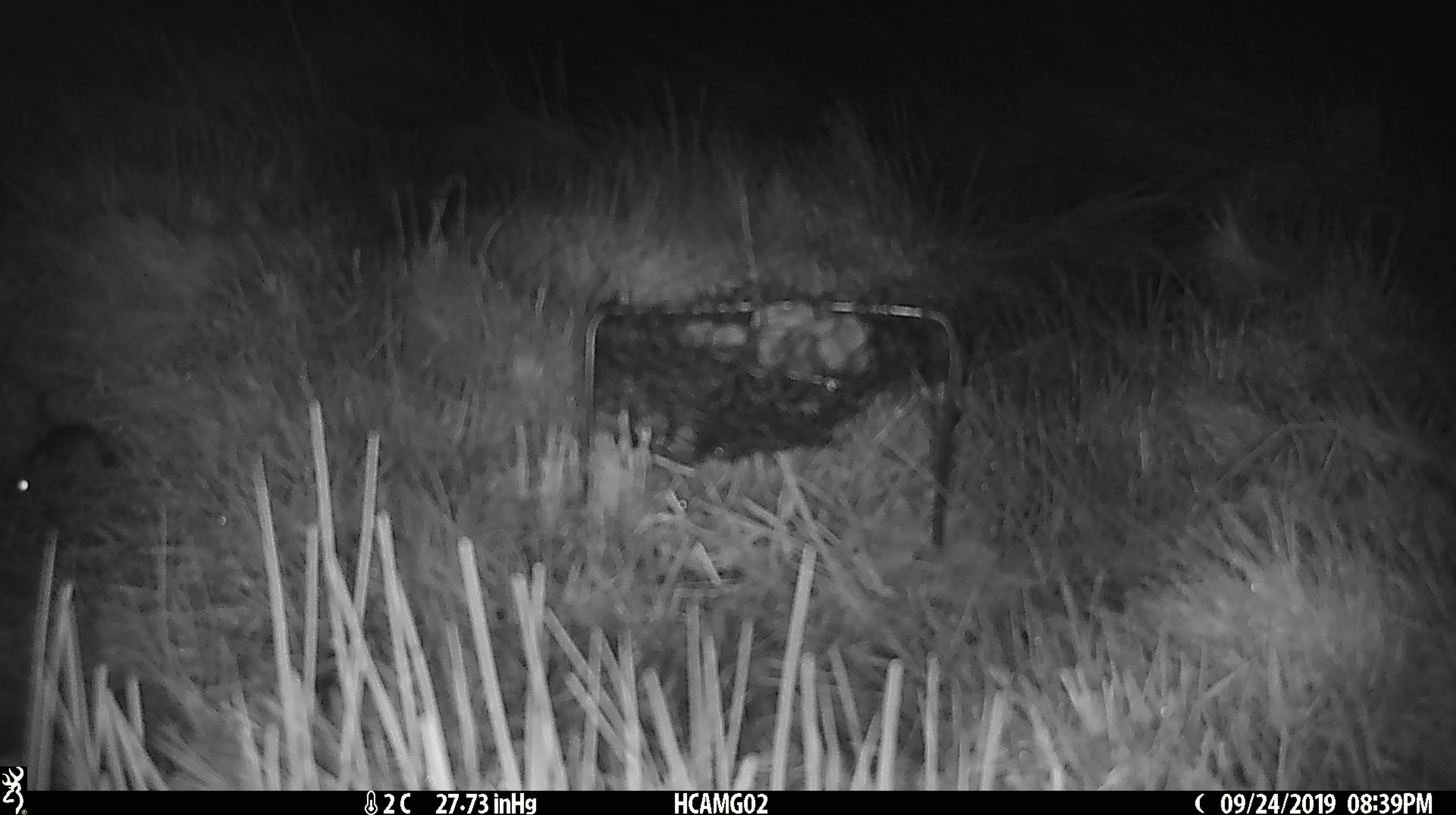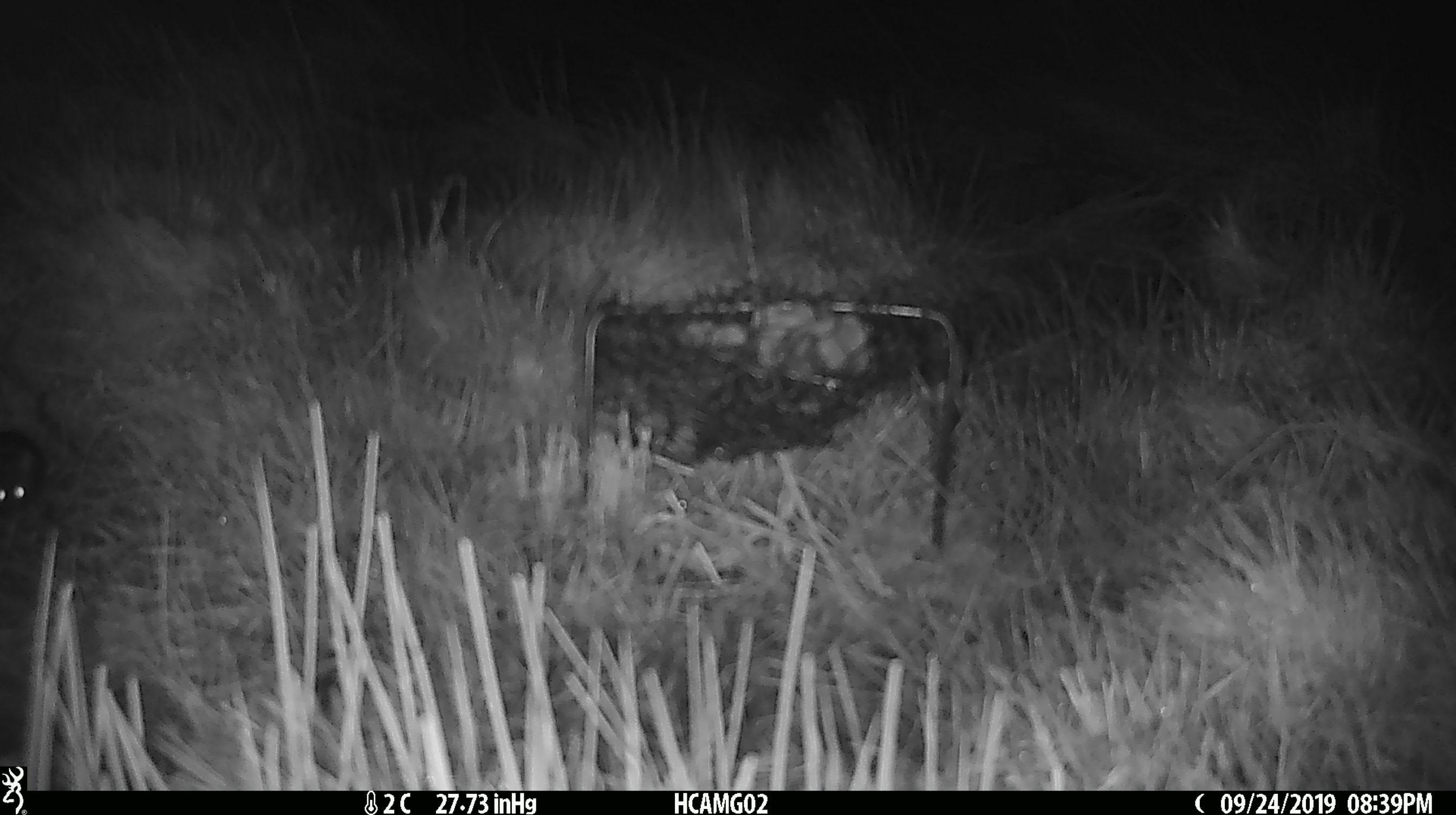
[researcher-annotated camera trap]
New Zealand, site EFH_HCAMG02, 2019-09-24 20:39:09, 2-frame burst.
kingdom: Animalia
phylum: Chordata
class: Mammalia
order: Rodentia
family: Muridae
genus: Mus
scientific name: Mus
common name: mouse